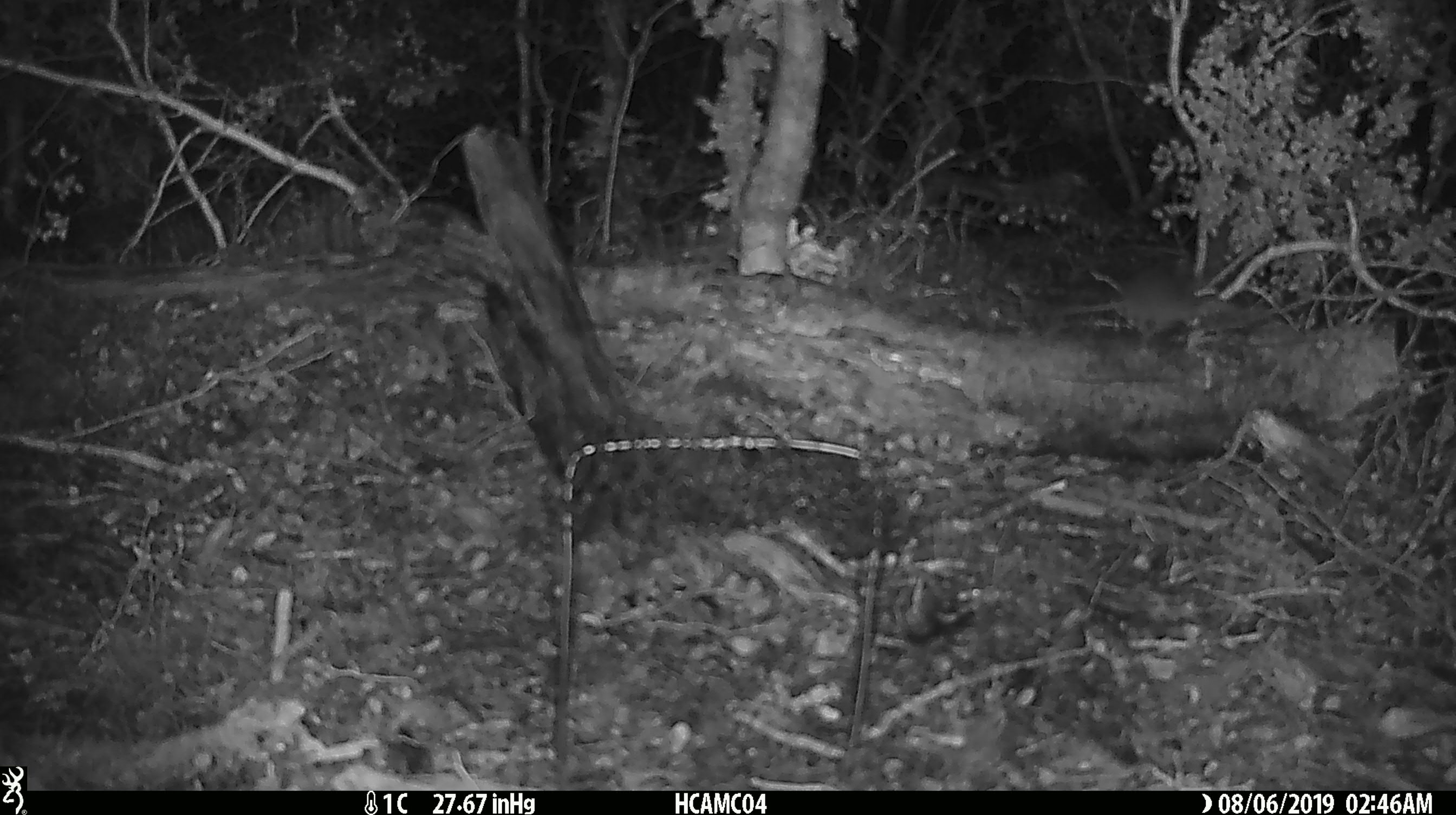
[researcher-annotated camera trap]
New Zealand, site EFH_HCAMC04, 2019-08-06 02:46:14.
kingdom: Animalia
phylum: Chordata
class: Mammalia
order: Rodentia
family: Muridae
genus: Mus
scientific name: Mus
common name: mouse